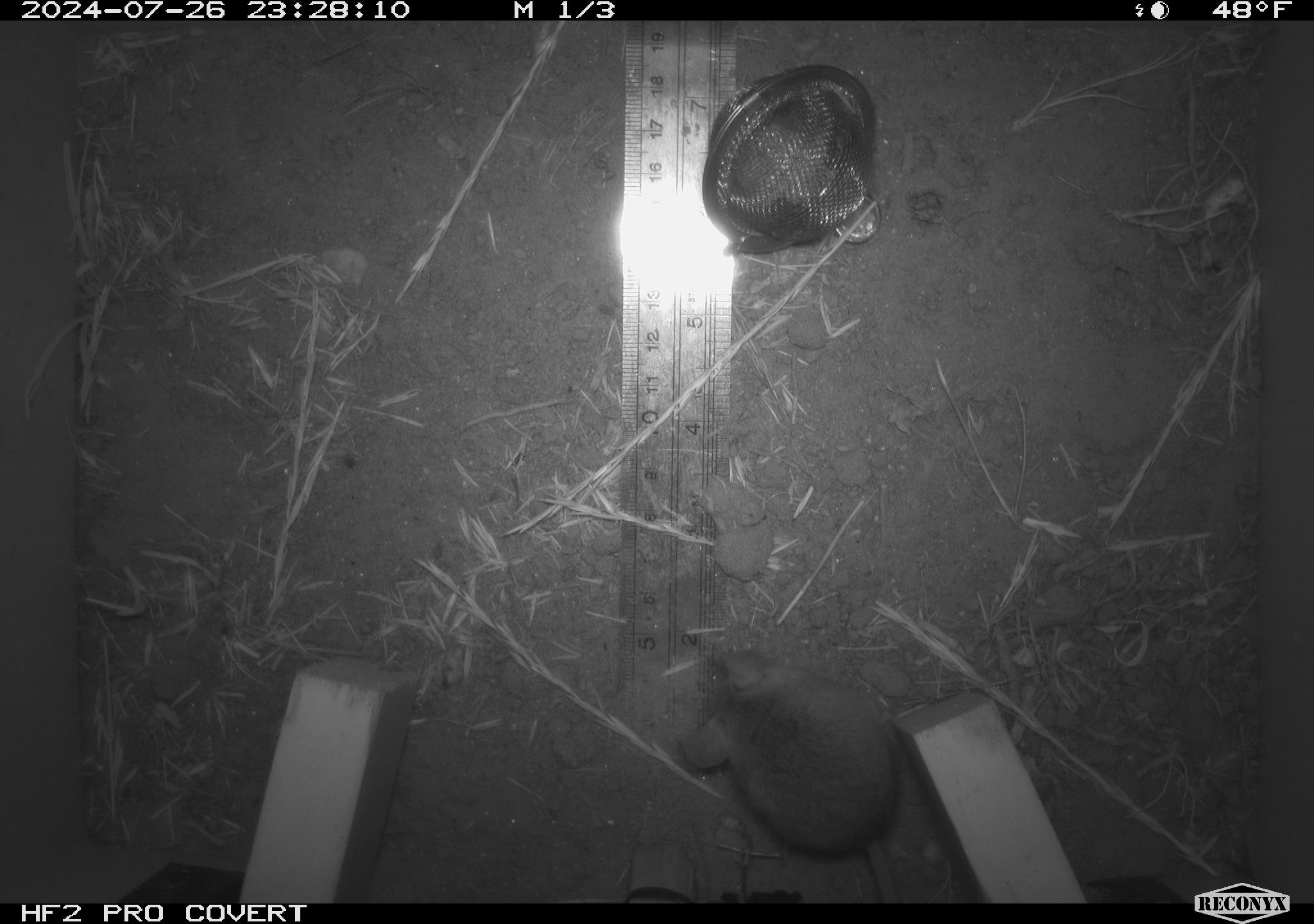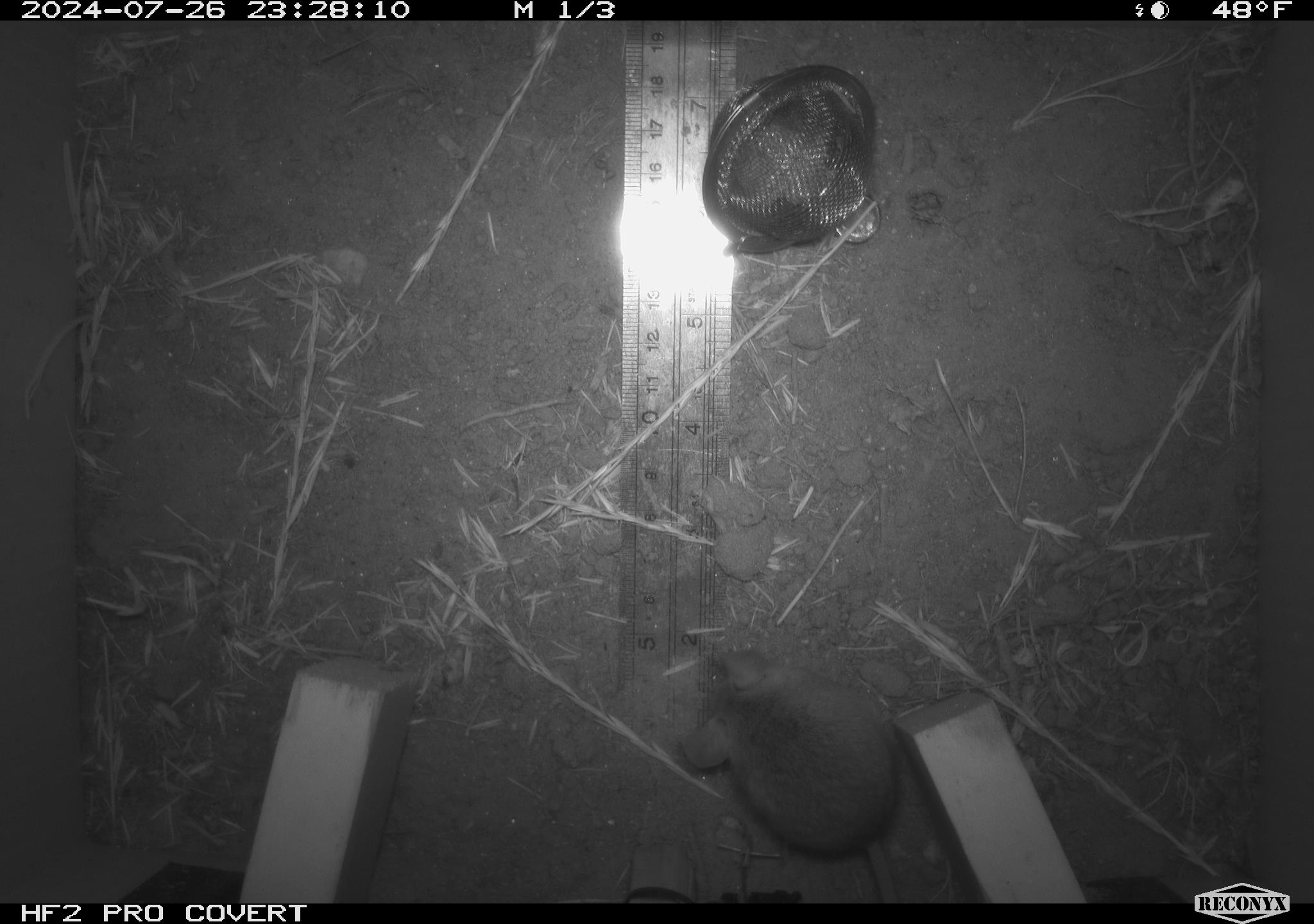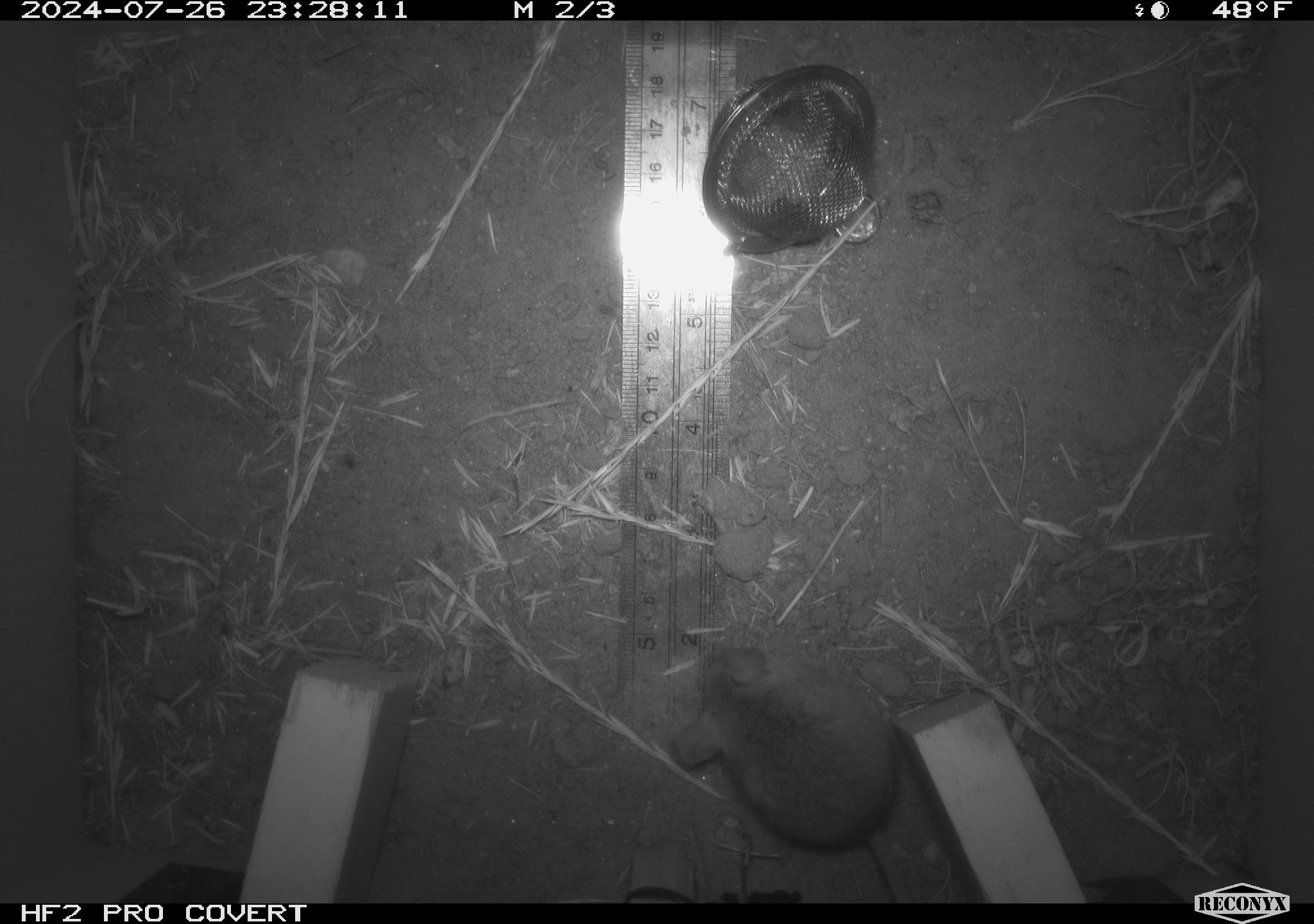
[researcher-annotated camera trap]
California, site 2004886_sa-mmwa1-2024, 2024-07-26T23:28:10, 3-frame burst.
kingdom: Animalia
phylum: Chordata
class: Mammalia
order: Rodentia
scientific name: Rodentia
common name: mouse species